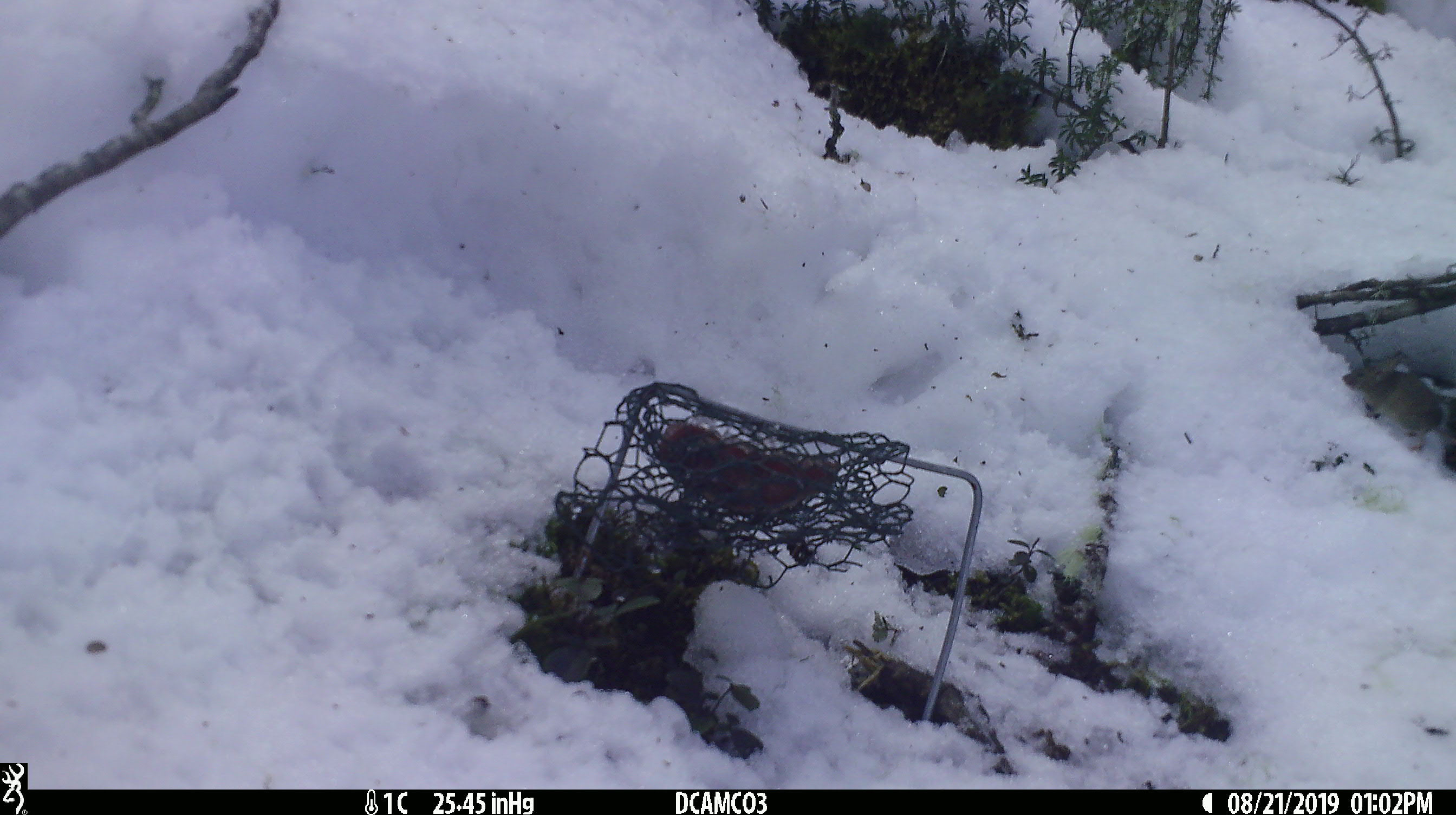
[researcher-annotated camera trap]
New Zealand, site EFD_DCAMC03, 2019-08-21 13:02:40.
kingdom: Animalia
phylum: Chordata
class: Mammalia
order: Rodentia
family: Muridae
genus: Mus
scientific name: Mus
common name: mouse